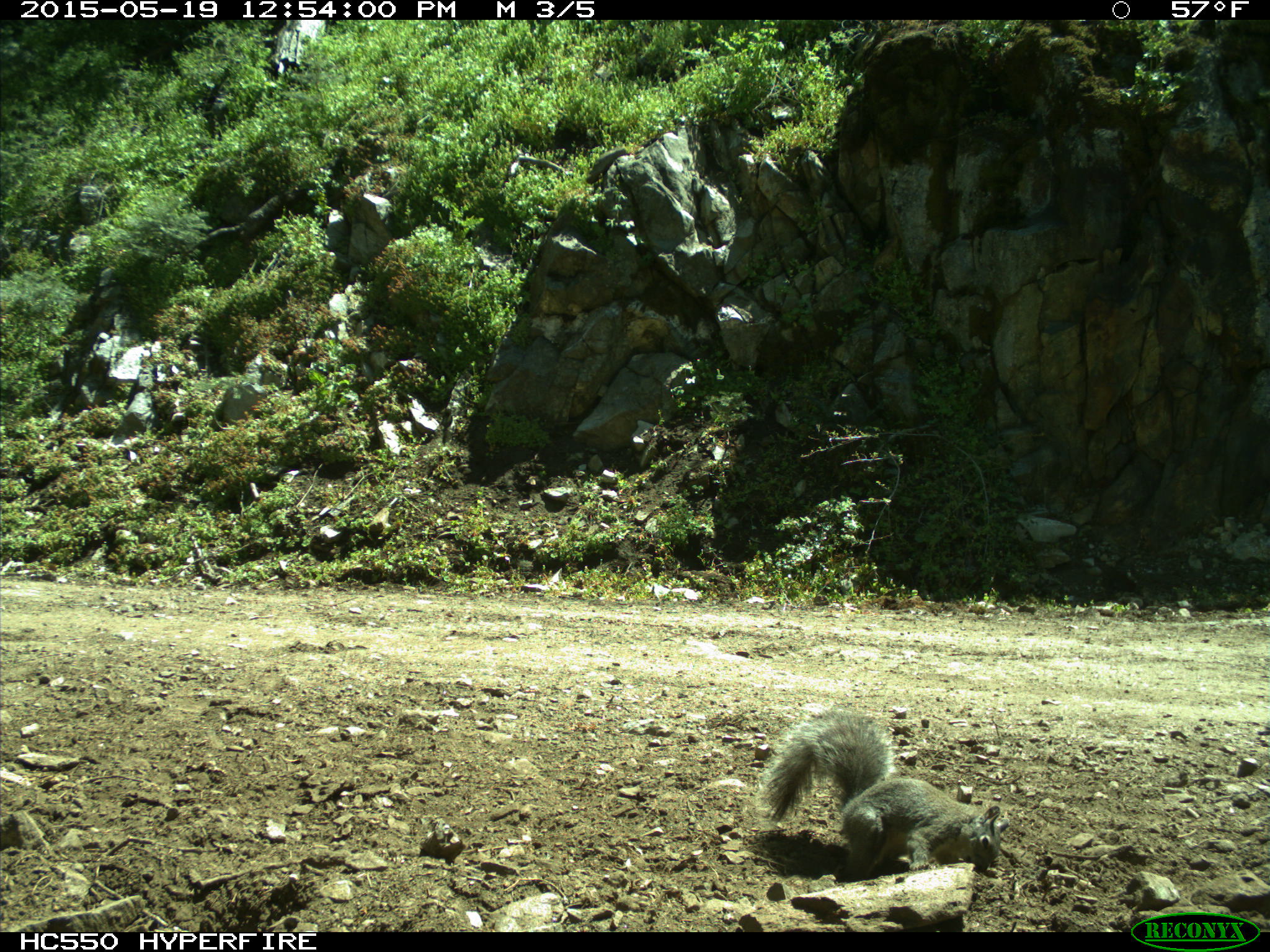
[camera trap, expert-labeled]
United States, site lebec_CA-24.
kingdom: Animalia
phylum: Chordata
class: Mammalia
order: Rodentia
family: Sciuridae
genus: Sciurus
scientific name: Sciurus carolinensis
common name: eastern gray squirrel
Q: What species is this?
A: Sciurus carolinensis (eastern gray squirrel).